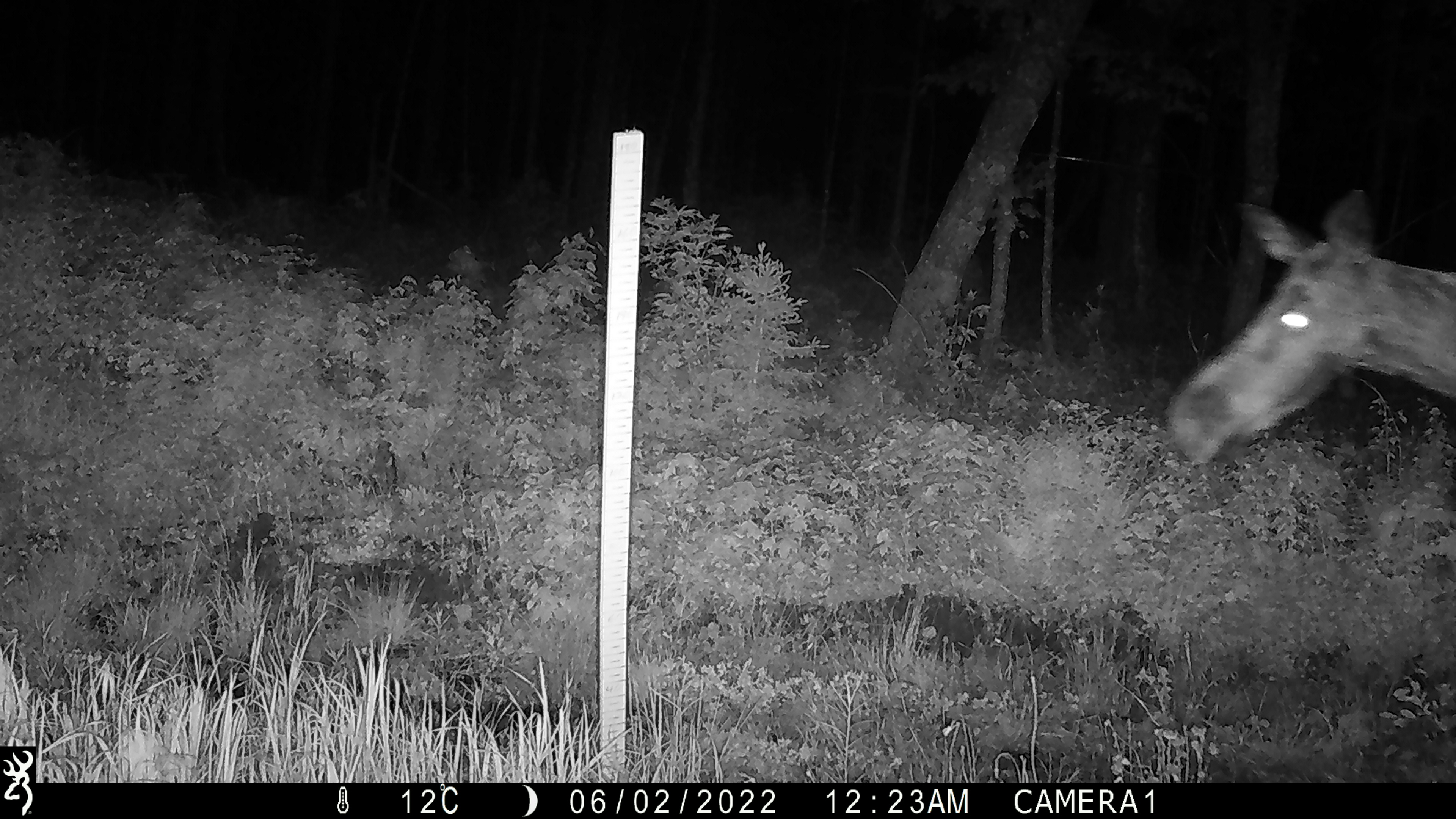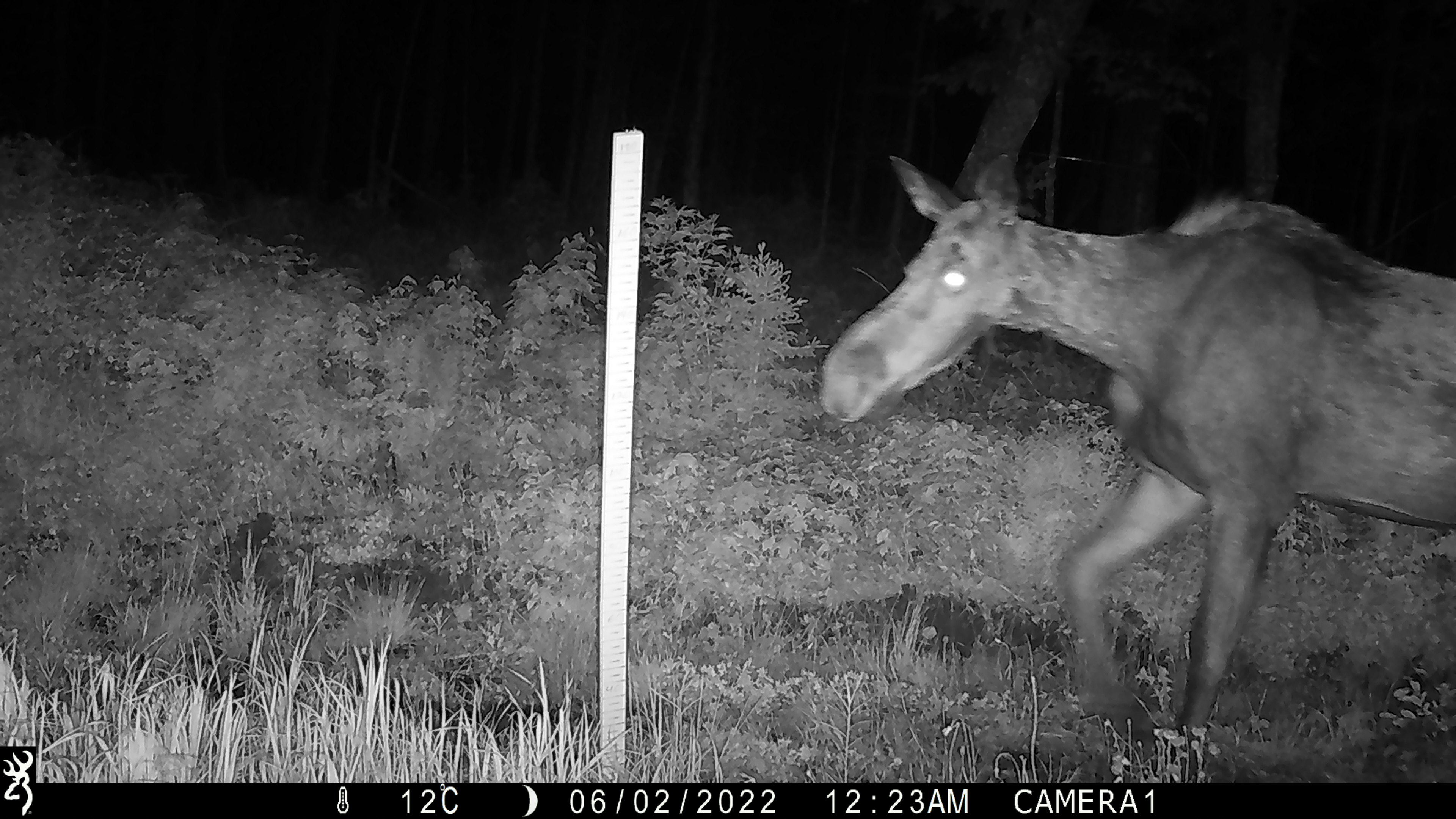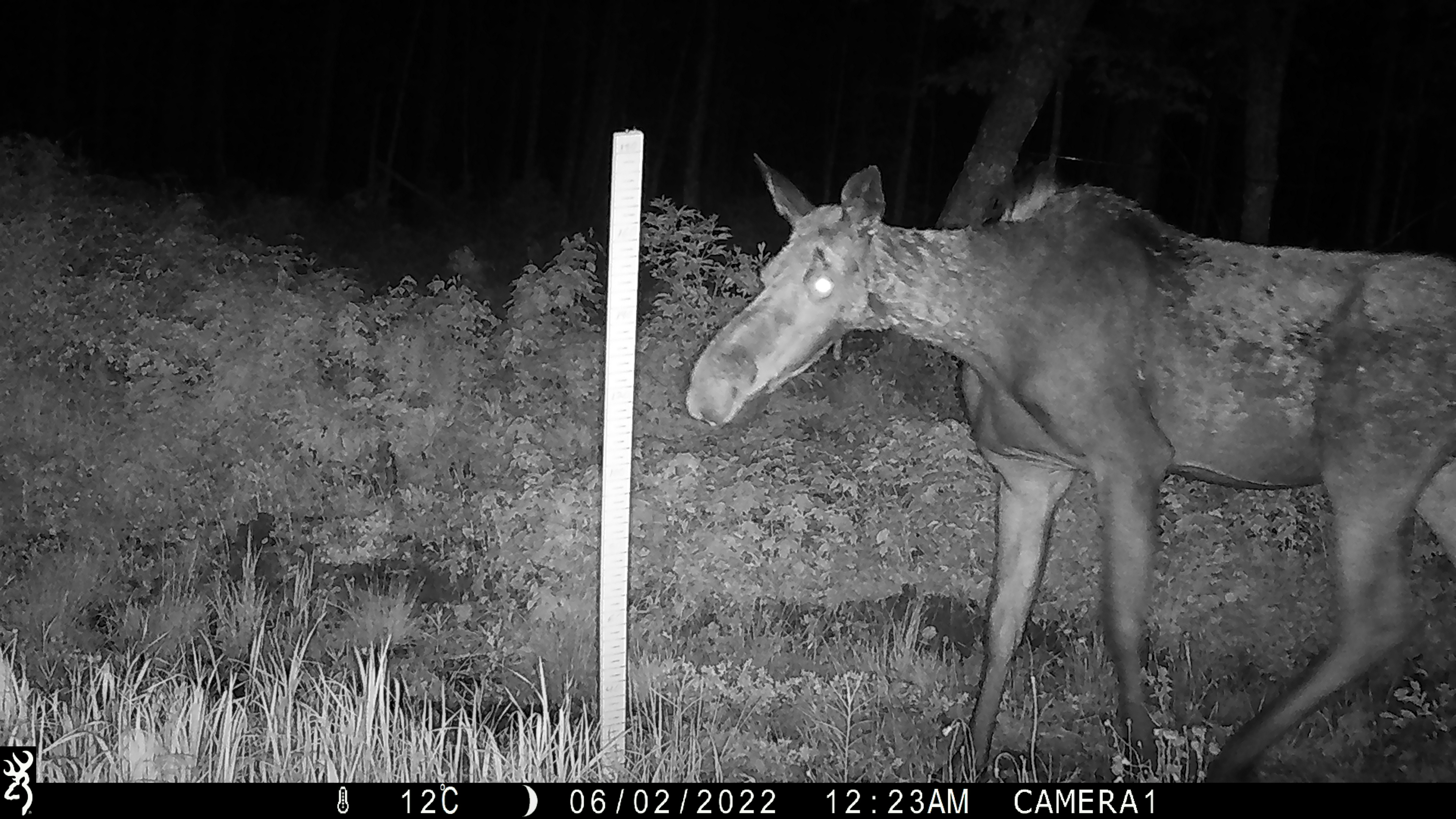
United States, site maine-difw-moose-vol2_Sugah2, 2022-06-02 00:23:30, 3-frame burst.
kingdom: Animalia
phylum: Chordata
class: Mammalia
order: Artiodactyla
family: Cervidae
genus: Alces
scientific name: Alces alces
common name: moose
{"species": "moose (Alces alces)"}